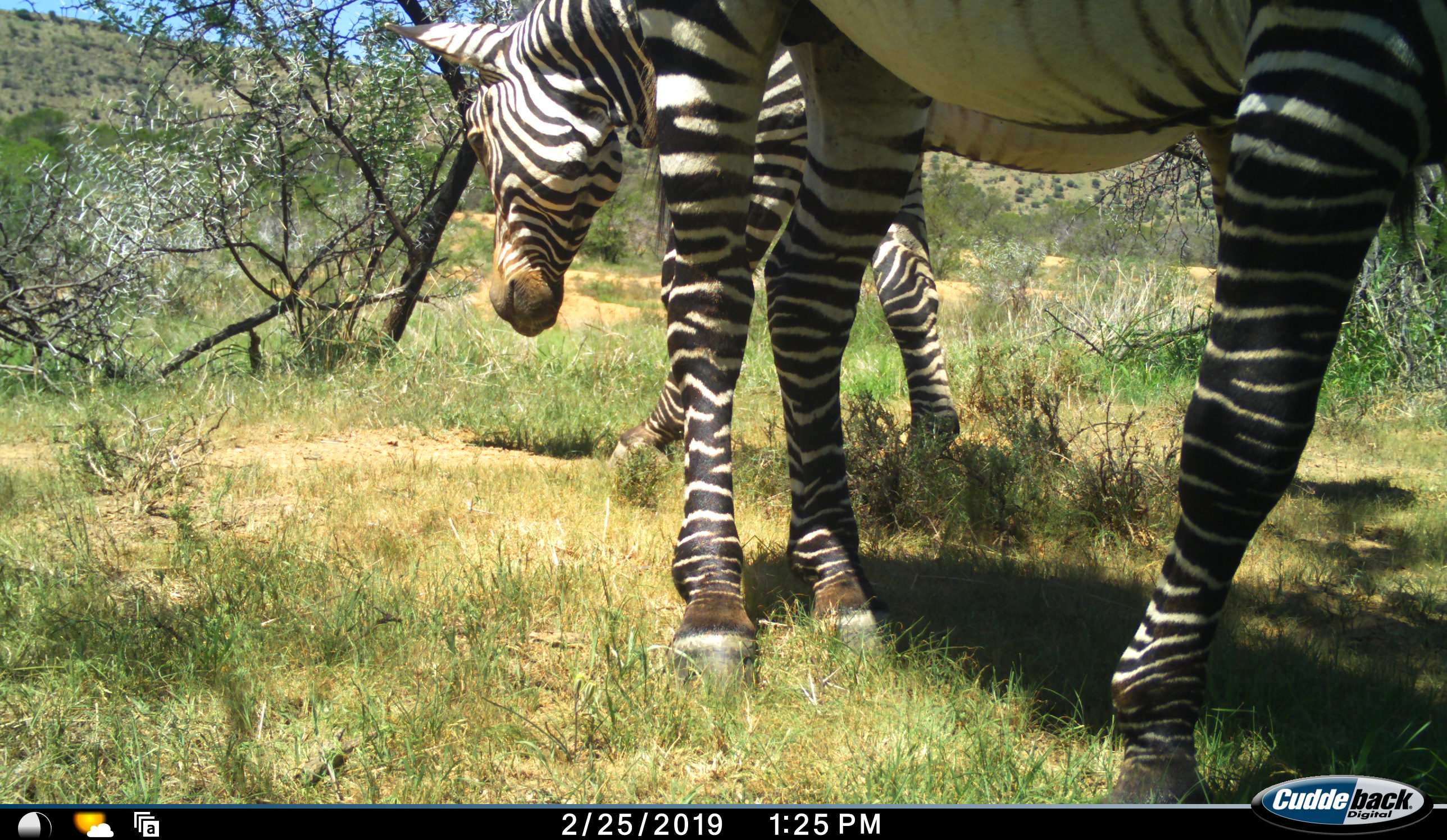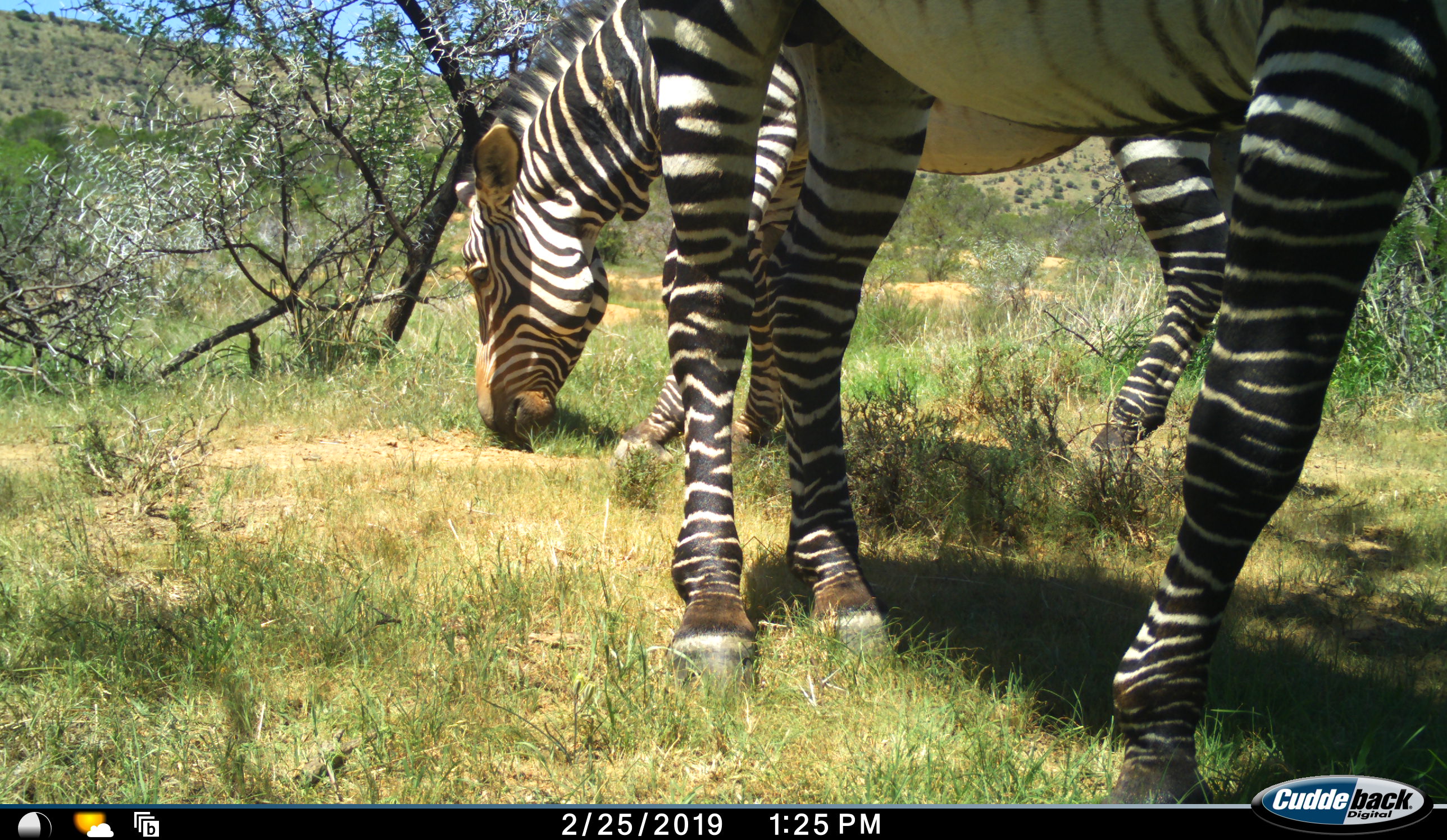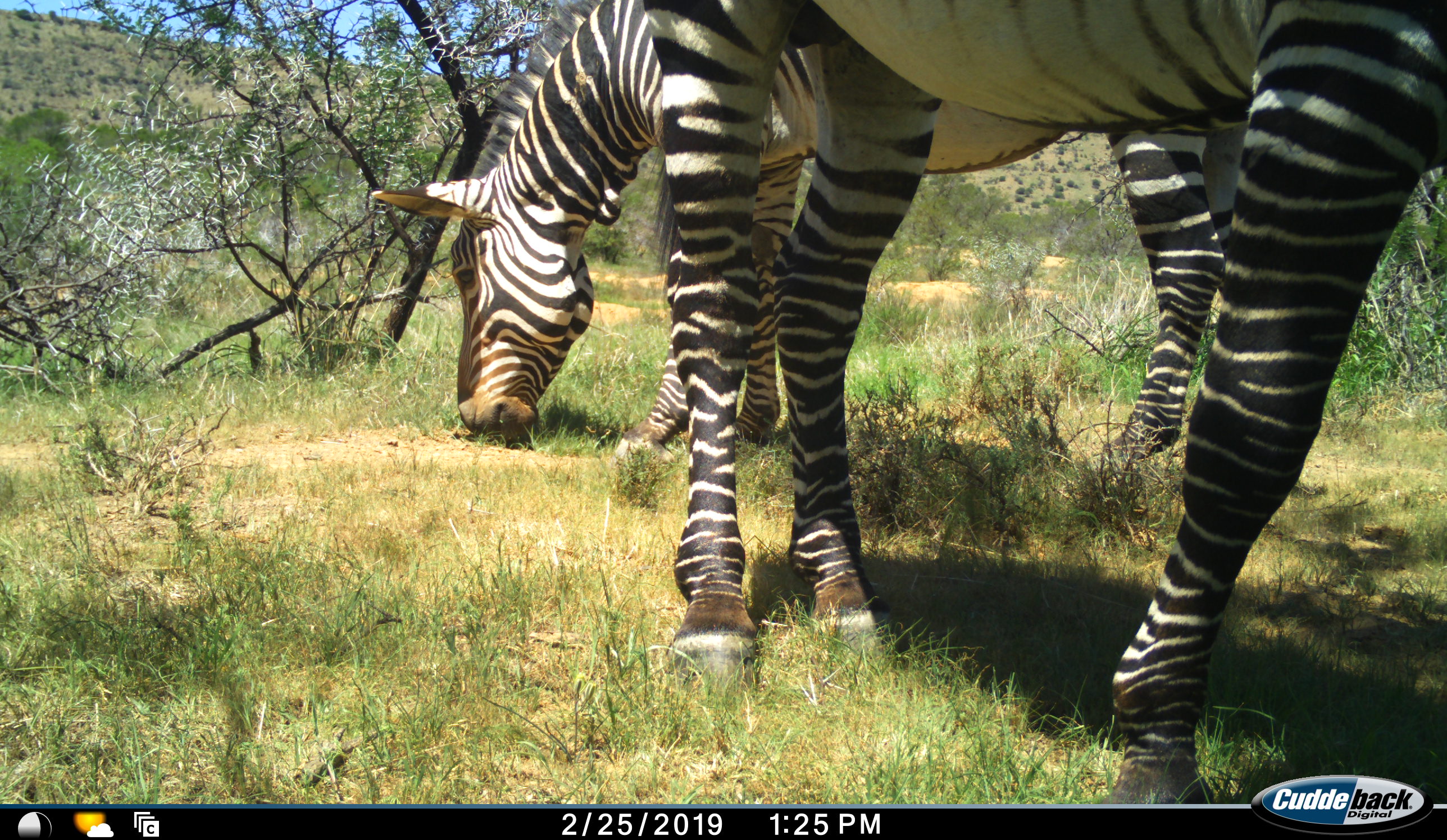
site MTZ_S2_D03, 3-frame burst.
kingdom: Animalia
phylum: Chordata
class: Mammalia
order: Perissodactyla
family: Equidae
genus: Equus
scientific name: Equus zebra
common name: mountain zebra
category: zebramountain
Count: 2.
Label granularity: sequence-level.